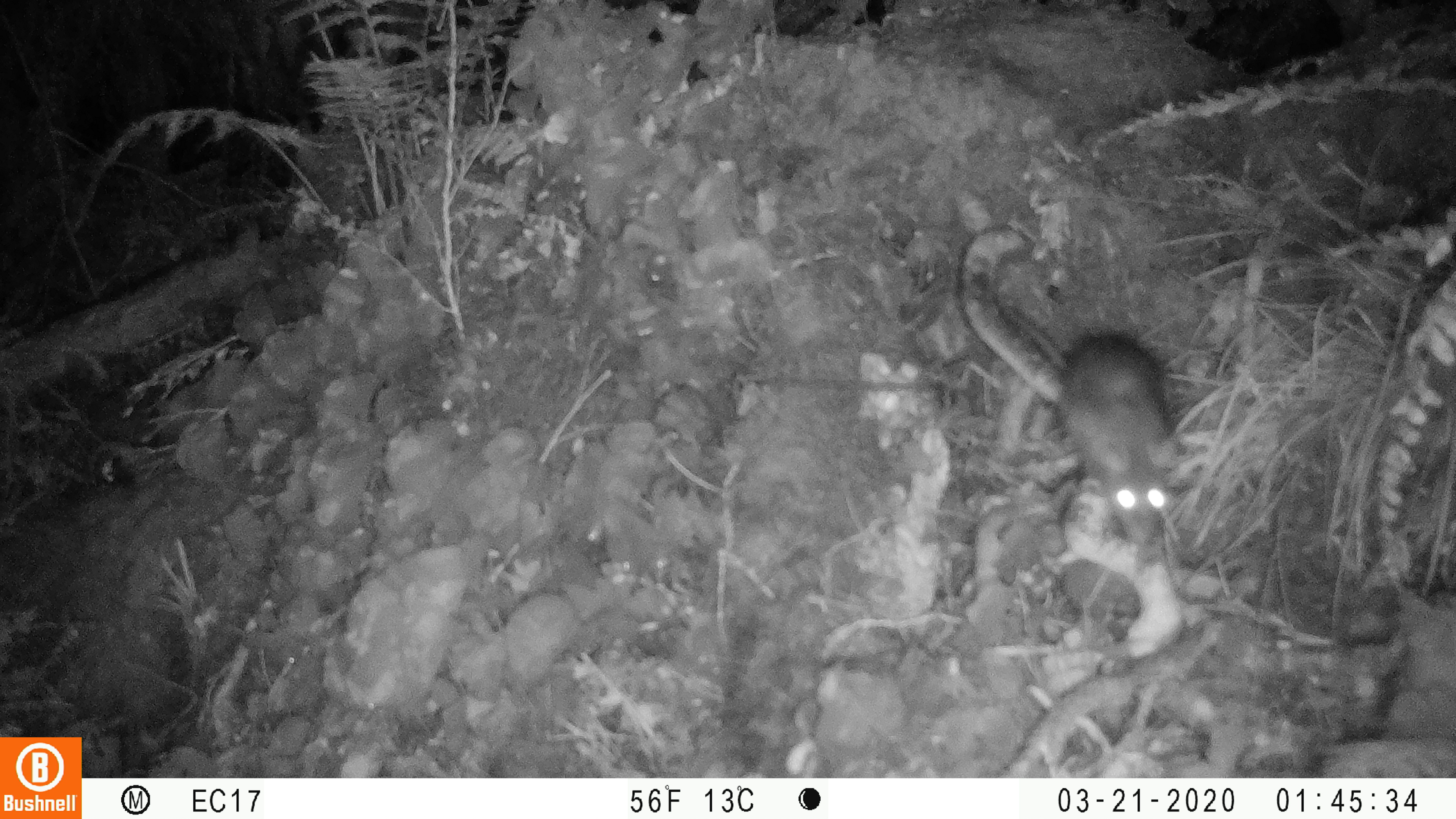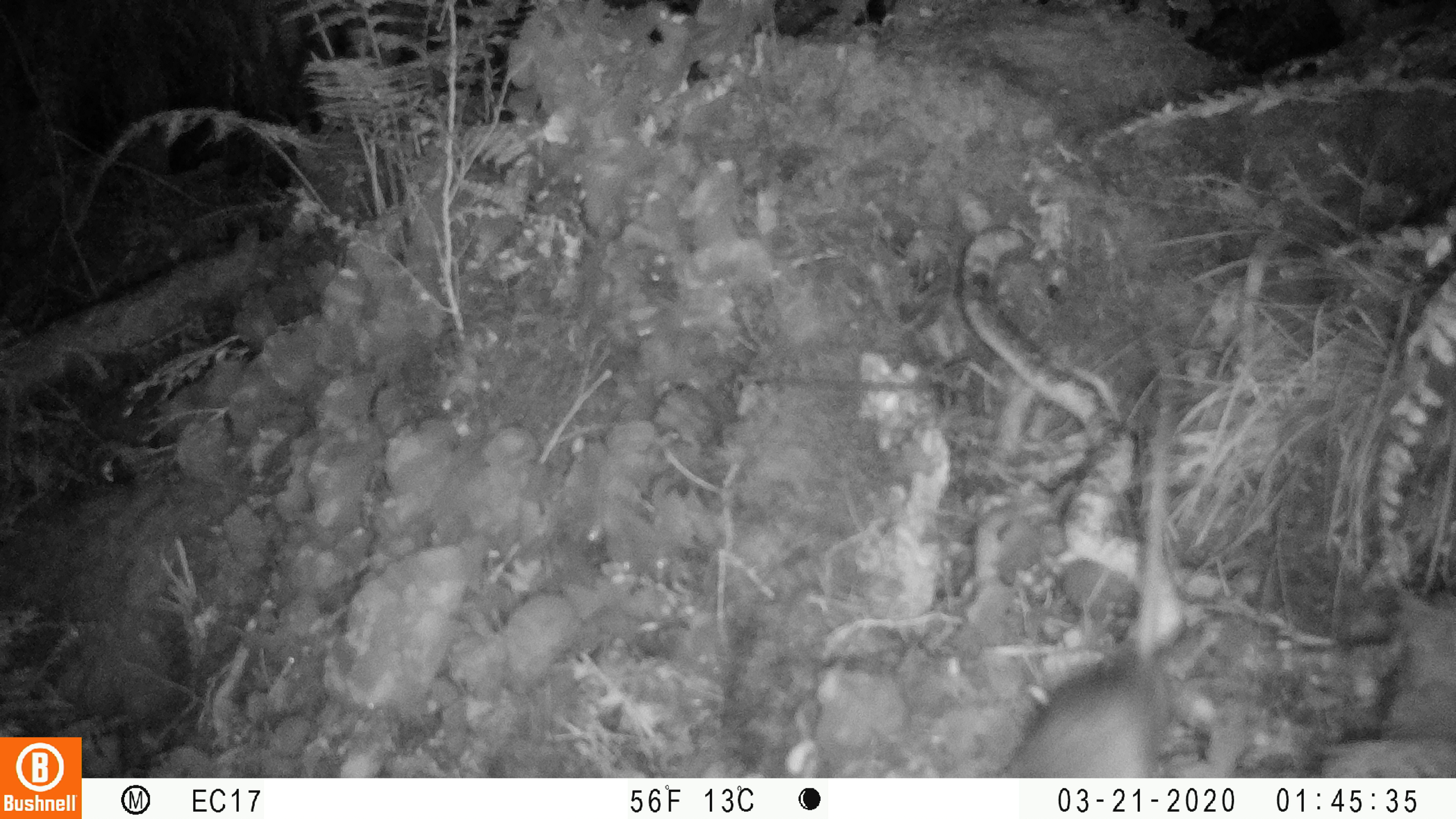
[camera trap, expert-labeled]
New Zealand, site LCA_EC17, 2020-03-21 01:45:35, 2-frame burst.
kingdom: Animalia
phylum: Chordata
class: Mammalia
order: Rodentia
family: Muridae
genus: Rattus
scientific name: Rattus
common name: rat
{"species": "rat (Rattus)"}